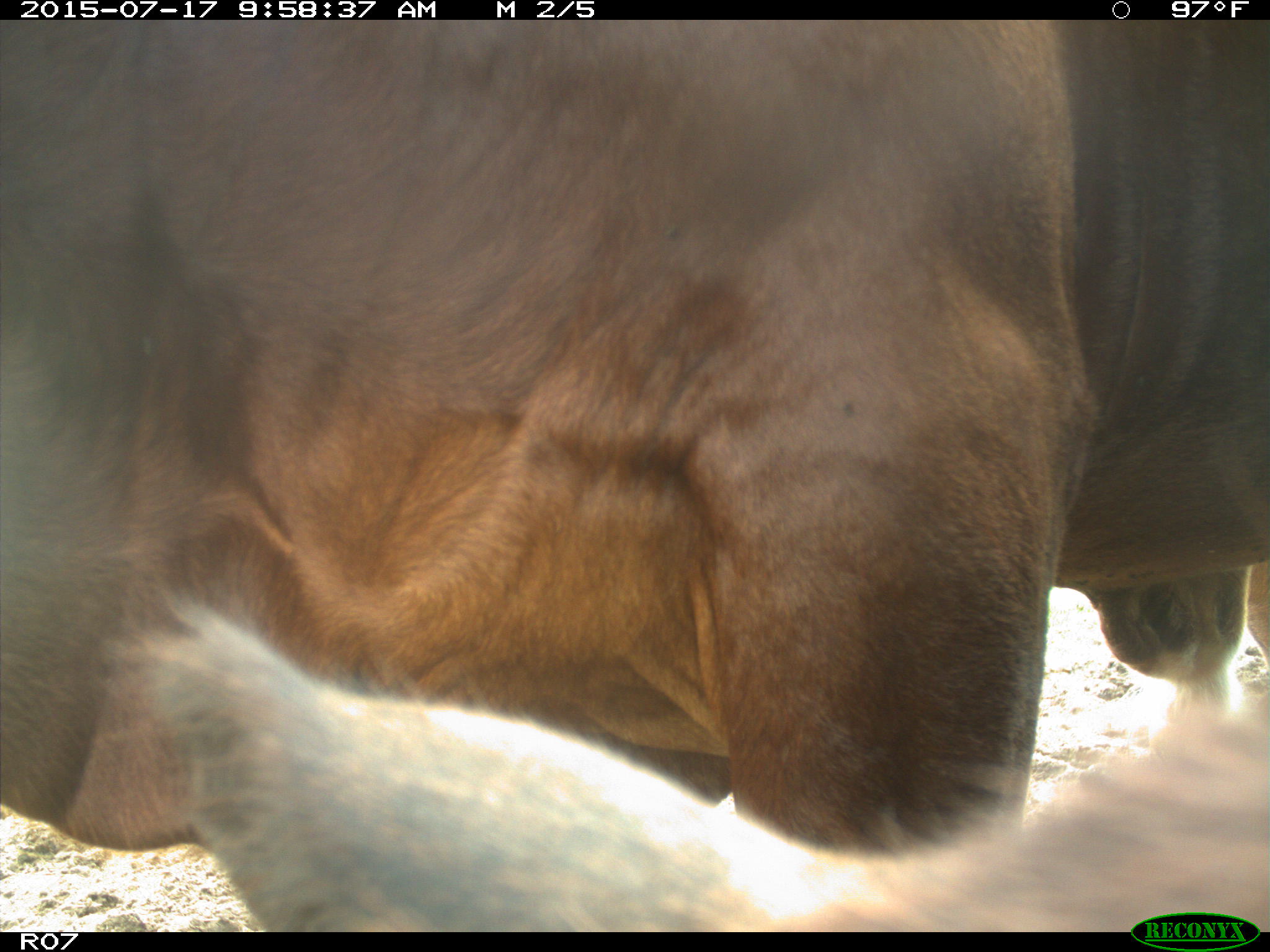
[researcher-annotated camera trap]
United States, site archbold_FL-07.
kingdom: Animalia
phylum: Chordata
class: Mammalia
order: Artiodactyla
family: Bovidae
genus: Bos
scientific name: Bos taurus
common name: domestic cow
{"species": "Bos taurus (domestic cow)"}